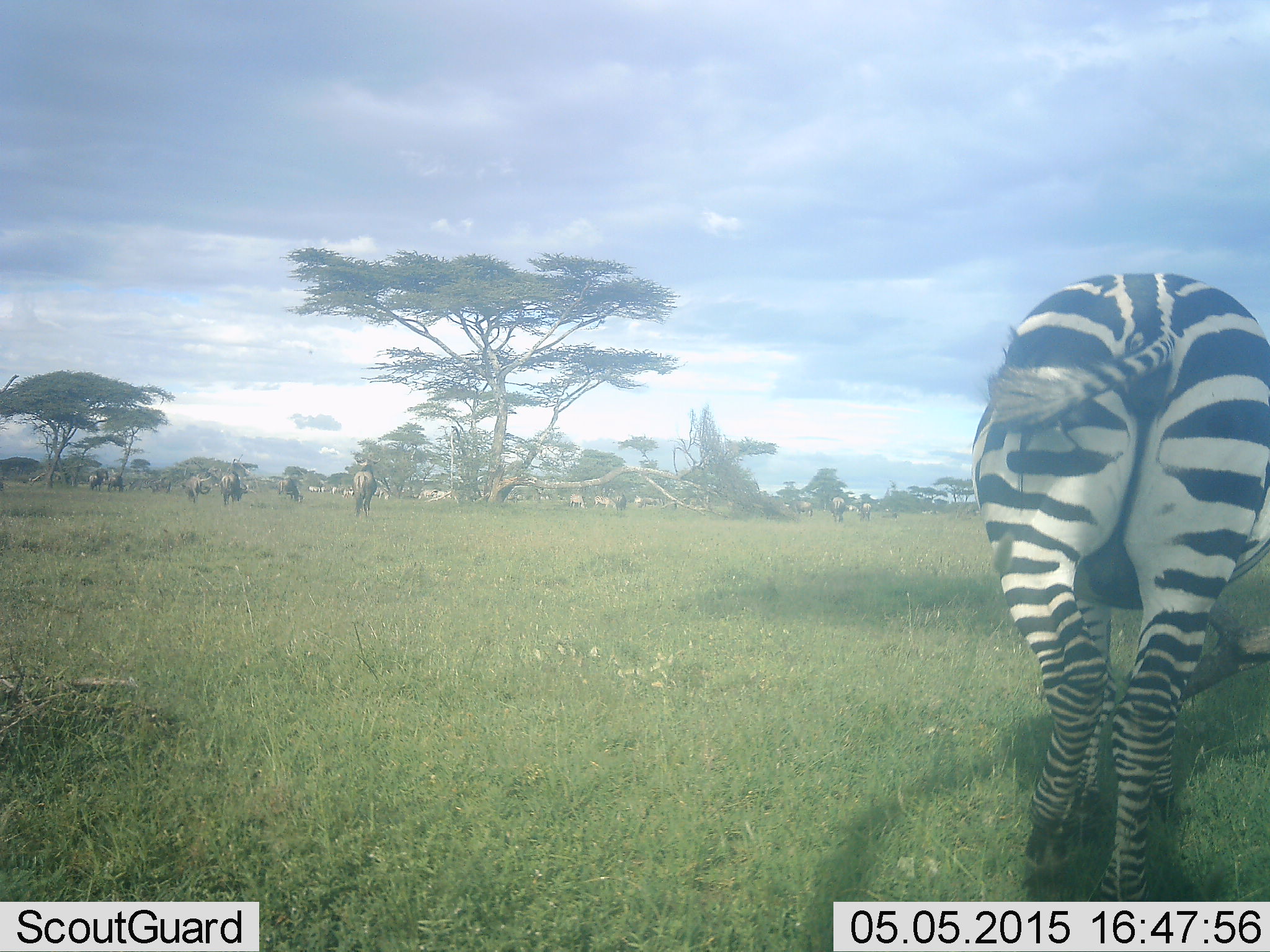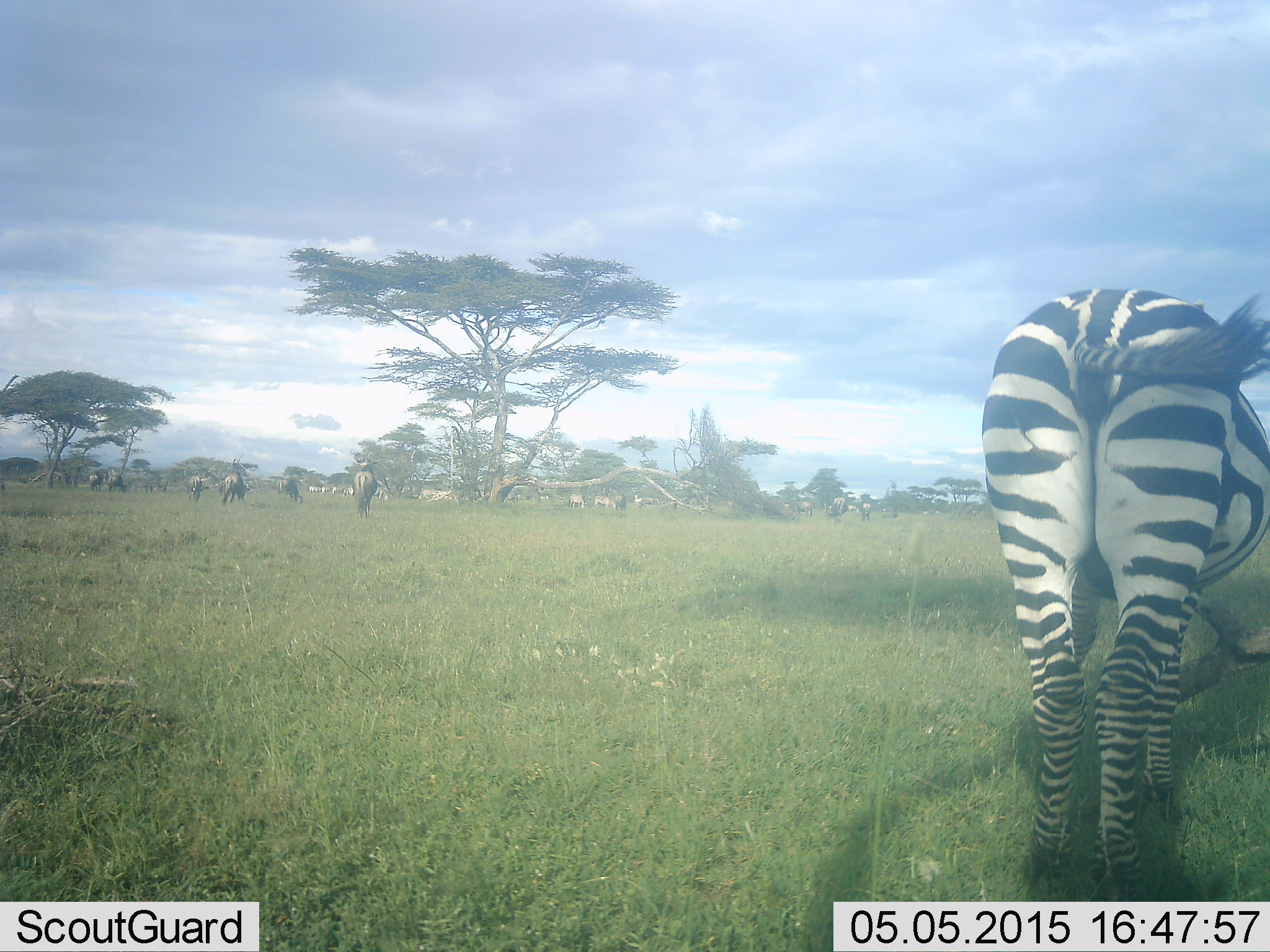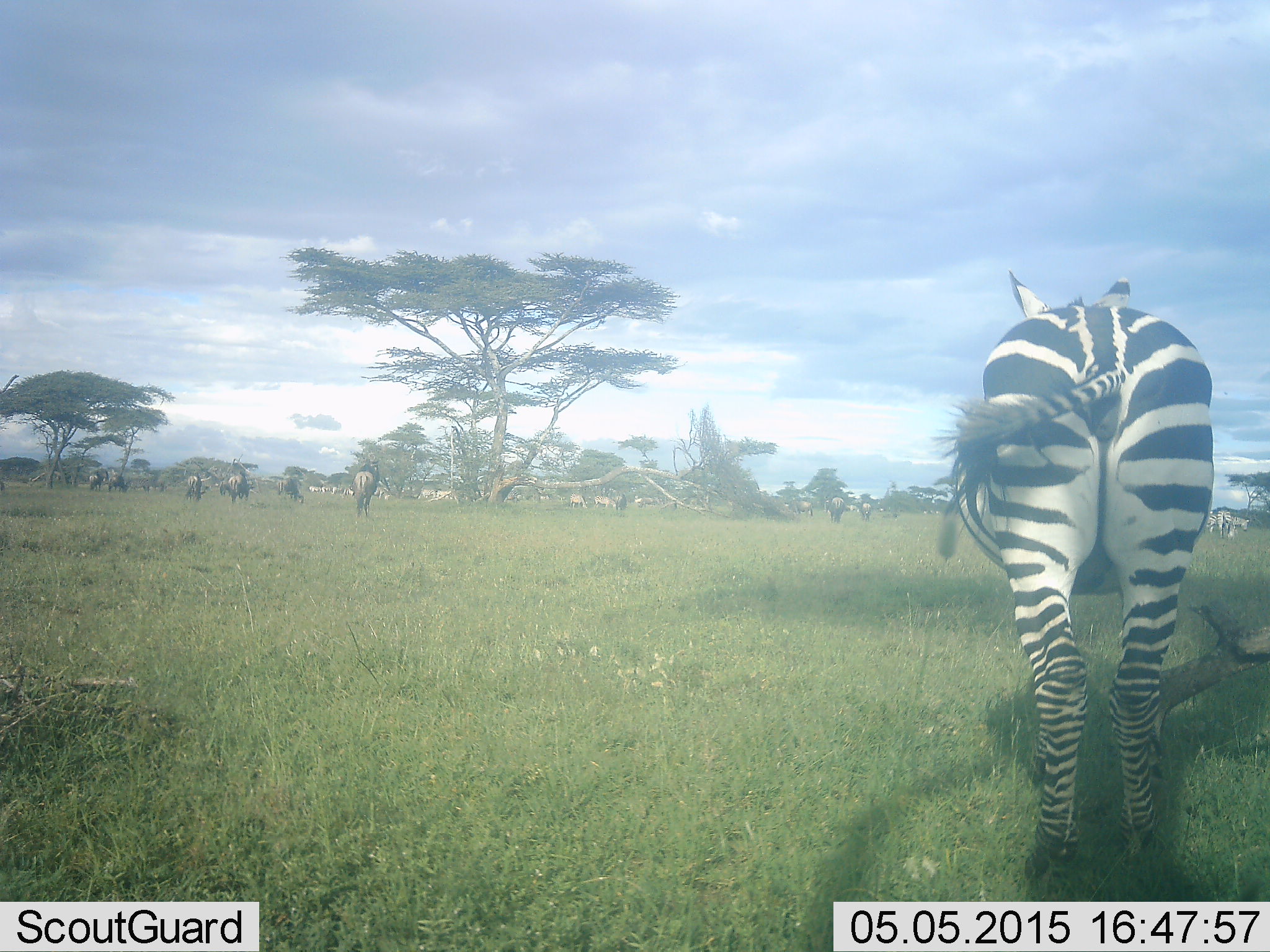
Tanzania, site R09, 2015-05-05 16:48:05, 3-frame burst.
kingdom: Animalia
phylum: Chordata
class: Mammalia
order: Perissodactyla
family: Equidae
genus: Equus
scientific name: Equus quagga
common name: plains zebra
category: zebra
Zebra (plains zebra) (Equus quagga), count 1. Behavior (volunteer vote fractions): standing 63%, resting 5%, moving 32%, interacting 0%. Young present (vote fraction): 0%. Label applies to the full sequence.